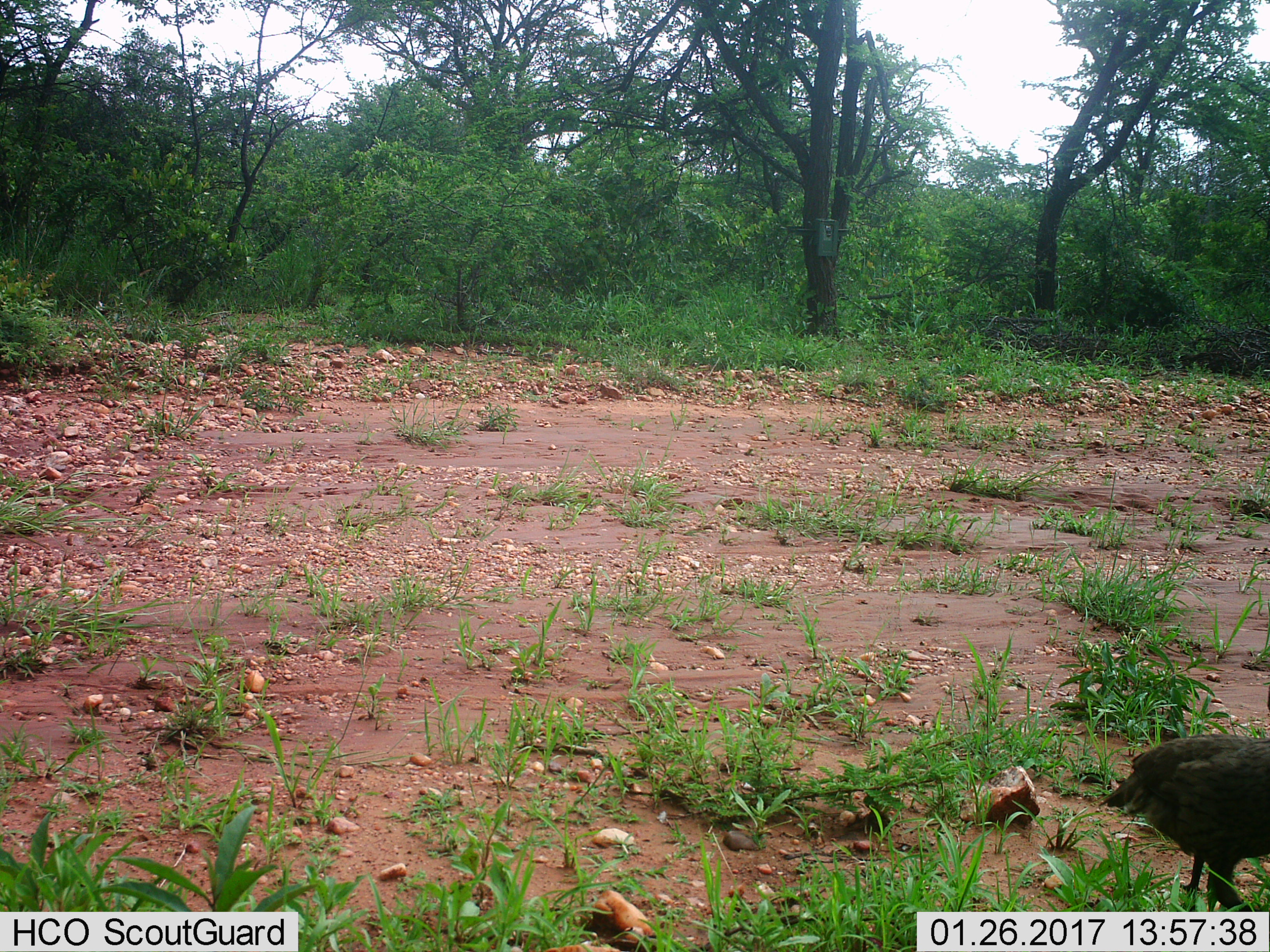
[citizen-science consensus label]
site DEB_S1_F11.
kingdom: Animalia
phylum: Chordata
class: Aves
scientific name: Aves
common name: bird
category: birdother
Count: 1.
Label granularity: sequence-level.